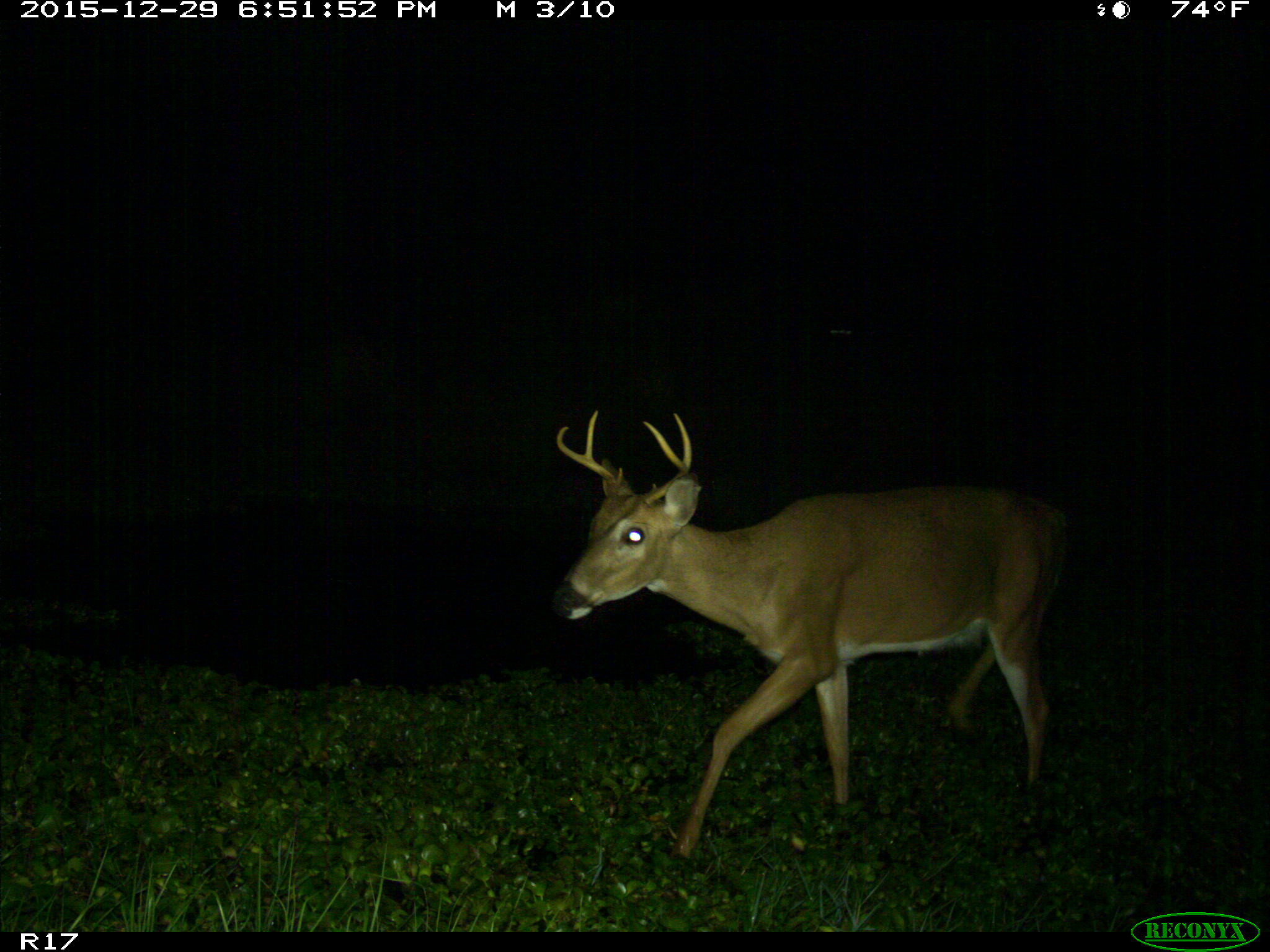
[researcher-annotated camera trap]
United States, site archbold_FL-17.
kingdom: Animalia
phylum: Chordata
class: Mammalia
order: Artiodactyla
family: Cervidae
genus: Odocoileus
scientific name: Odocoileus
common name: deer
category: unidentified deer